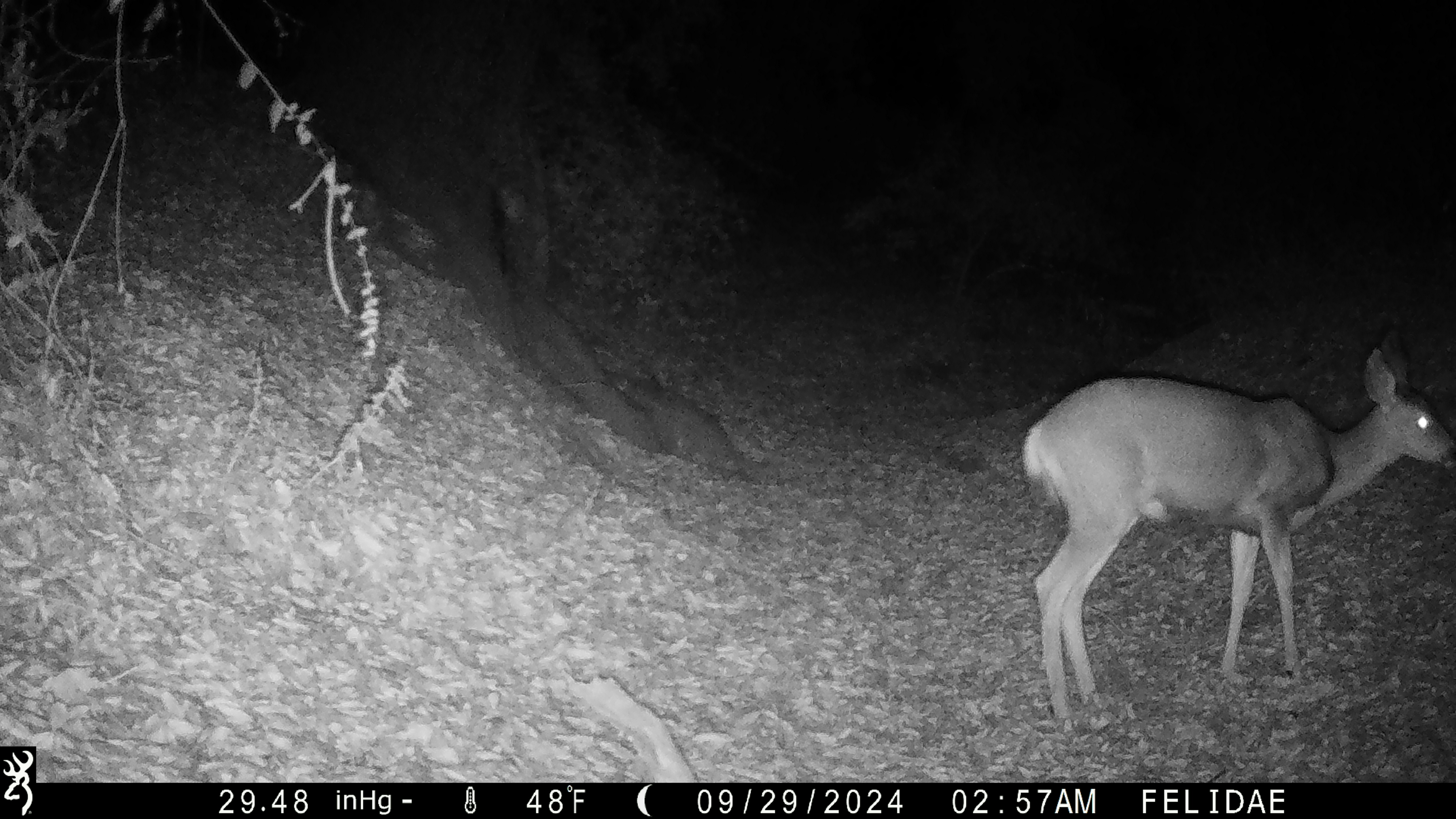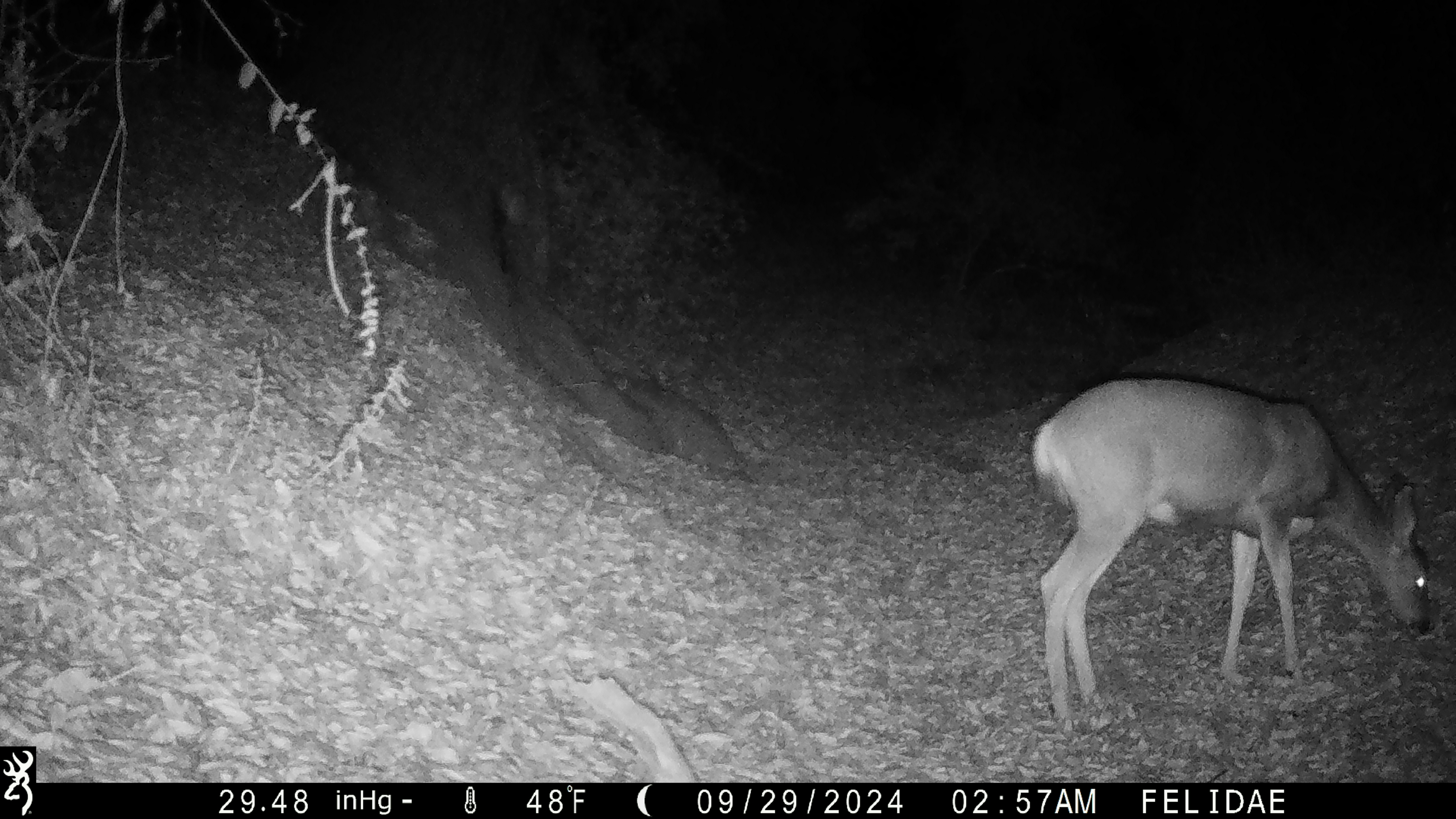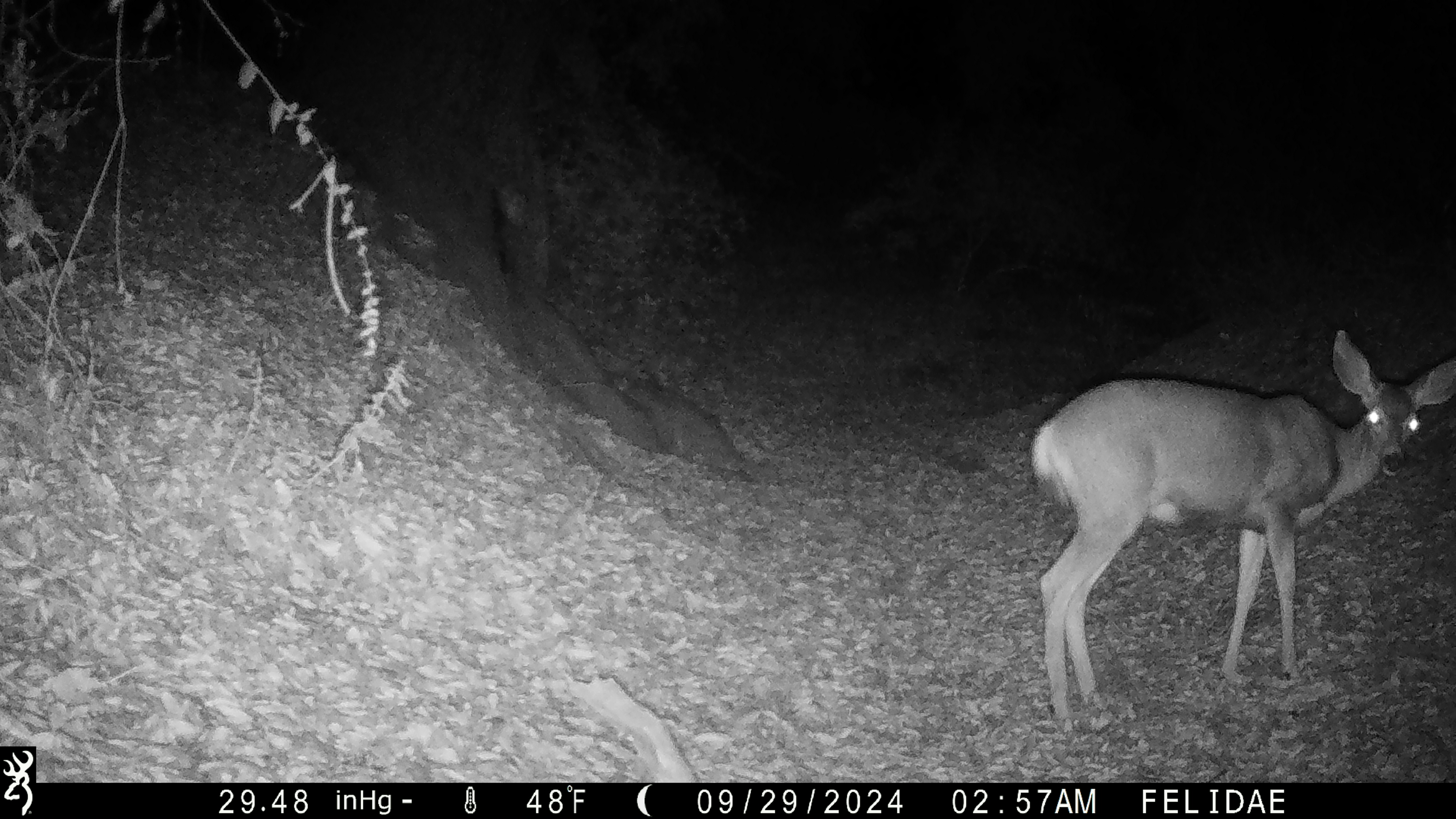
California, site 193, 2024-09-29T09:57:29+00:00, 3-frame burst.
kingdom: Animalia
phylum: Chordata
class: Mammalia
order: Artiodactyla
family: Cervidae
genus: Odocoileus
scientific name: Odocoileus hemionus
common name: mule deer